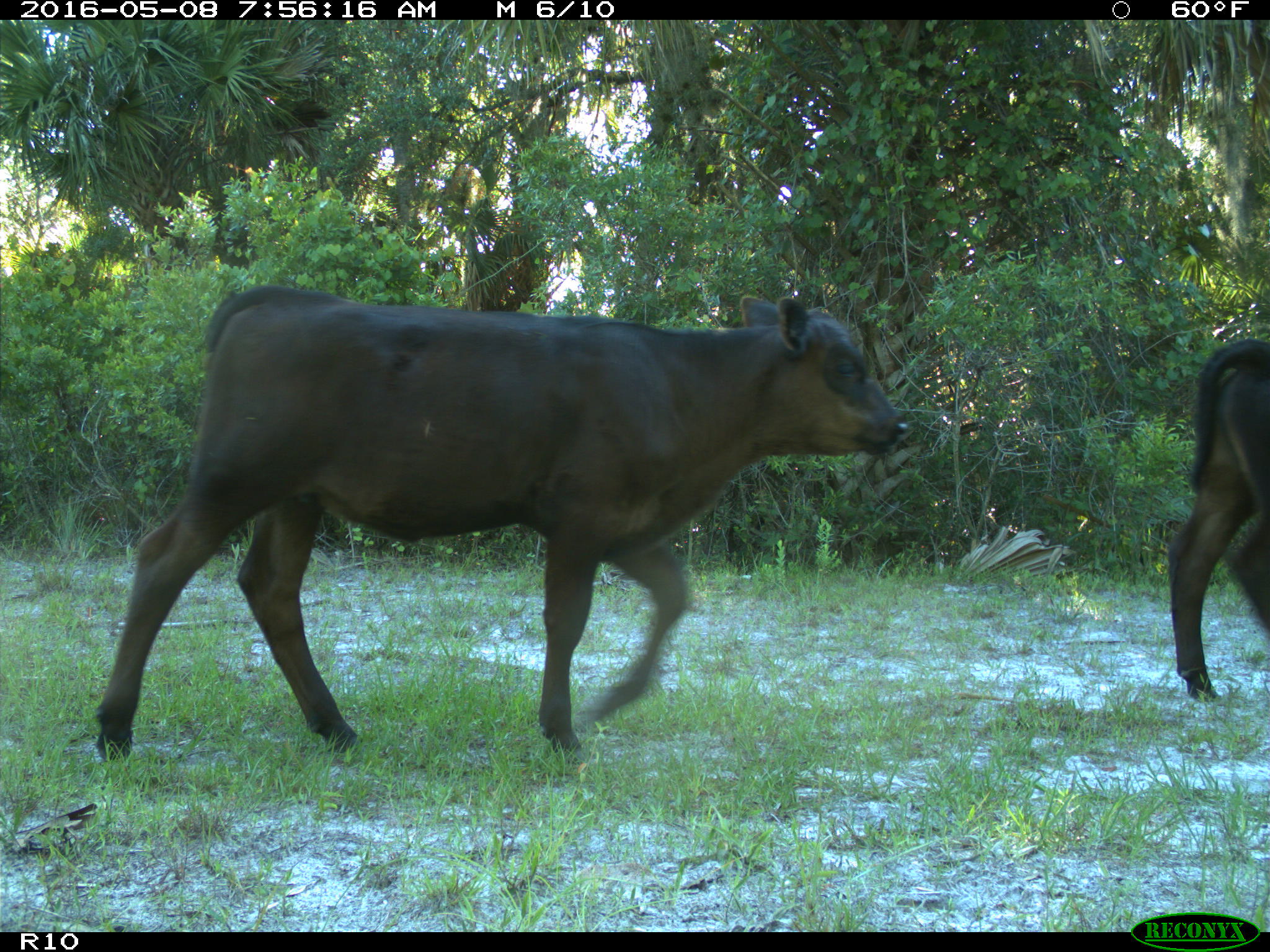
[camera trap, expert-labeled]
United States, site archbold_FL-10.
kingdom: Animalia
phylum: Chordata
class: Mammalia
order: Artiodactyla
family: Bovidae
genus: Bos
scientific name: Bos taurus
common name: domestic cow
Bos taurus (domestic cow).